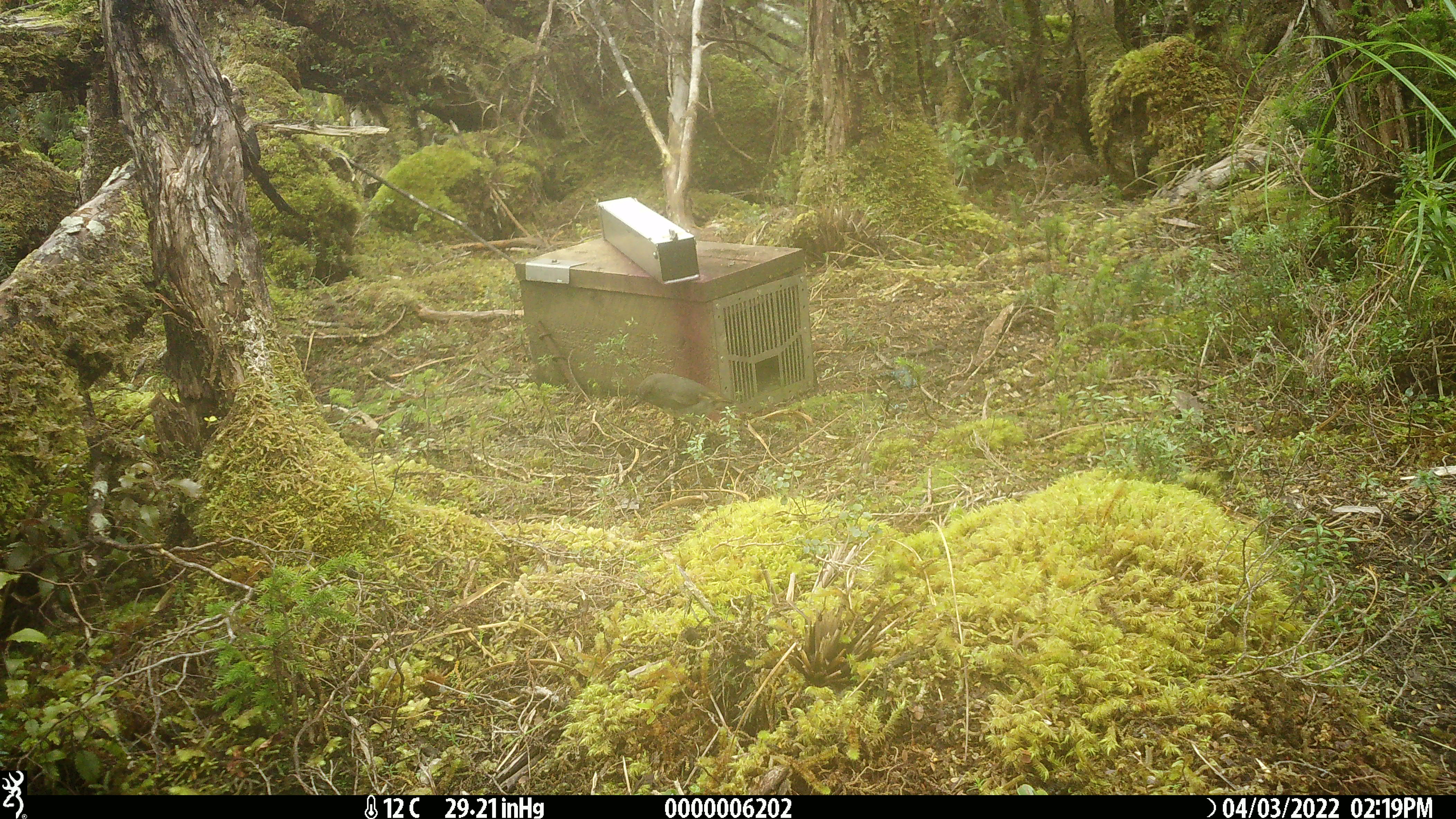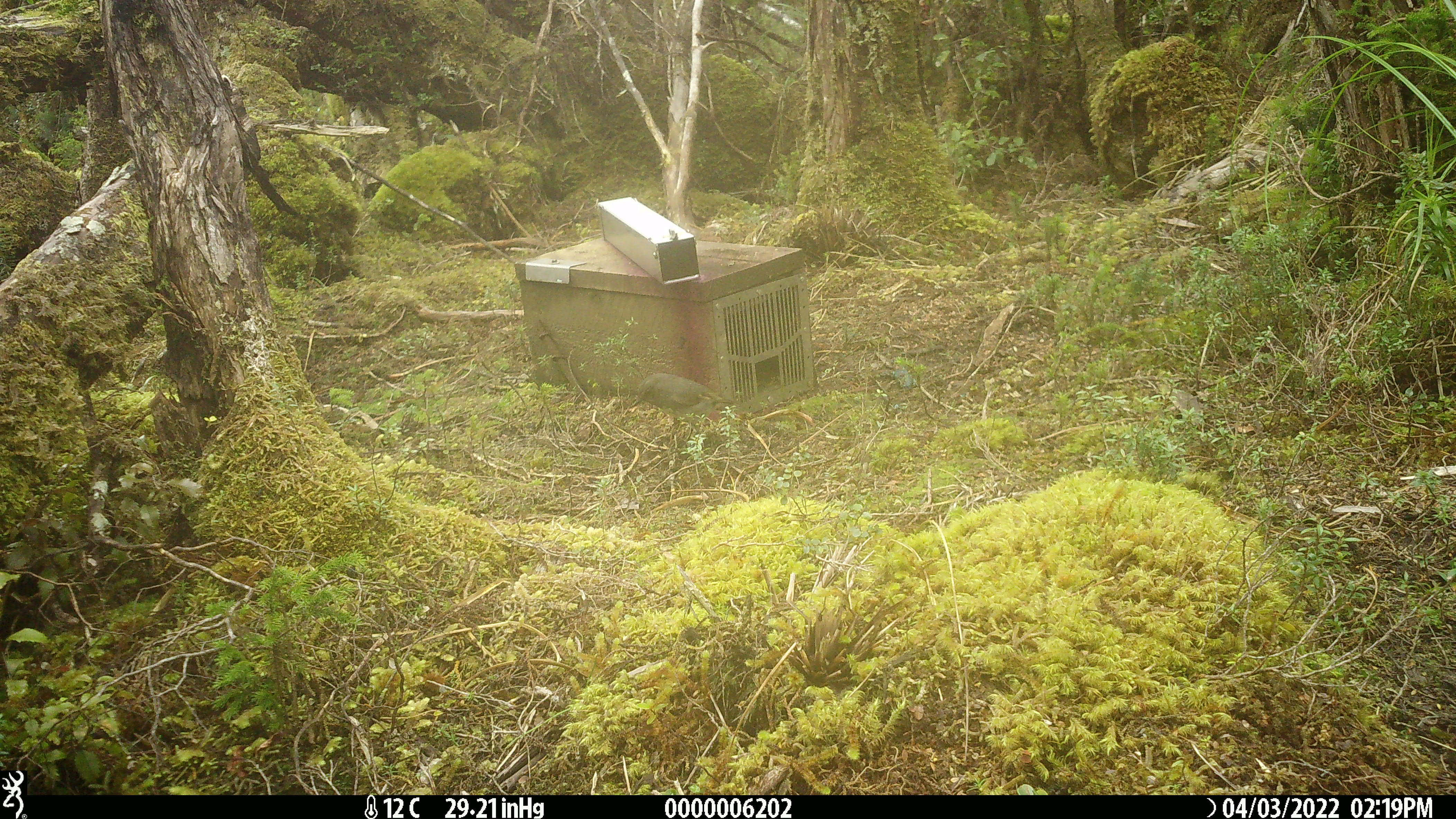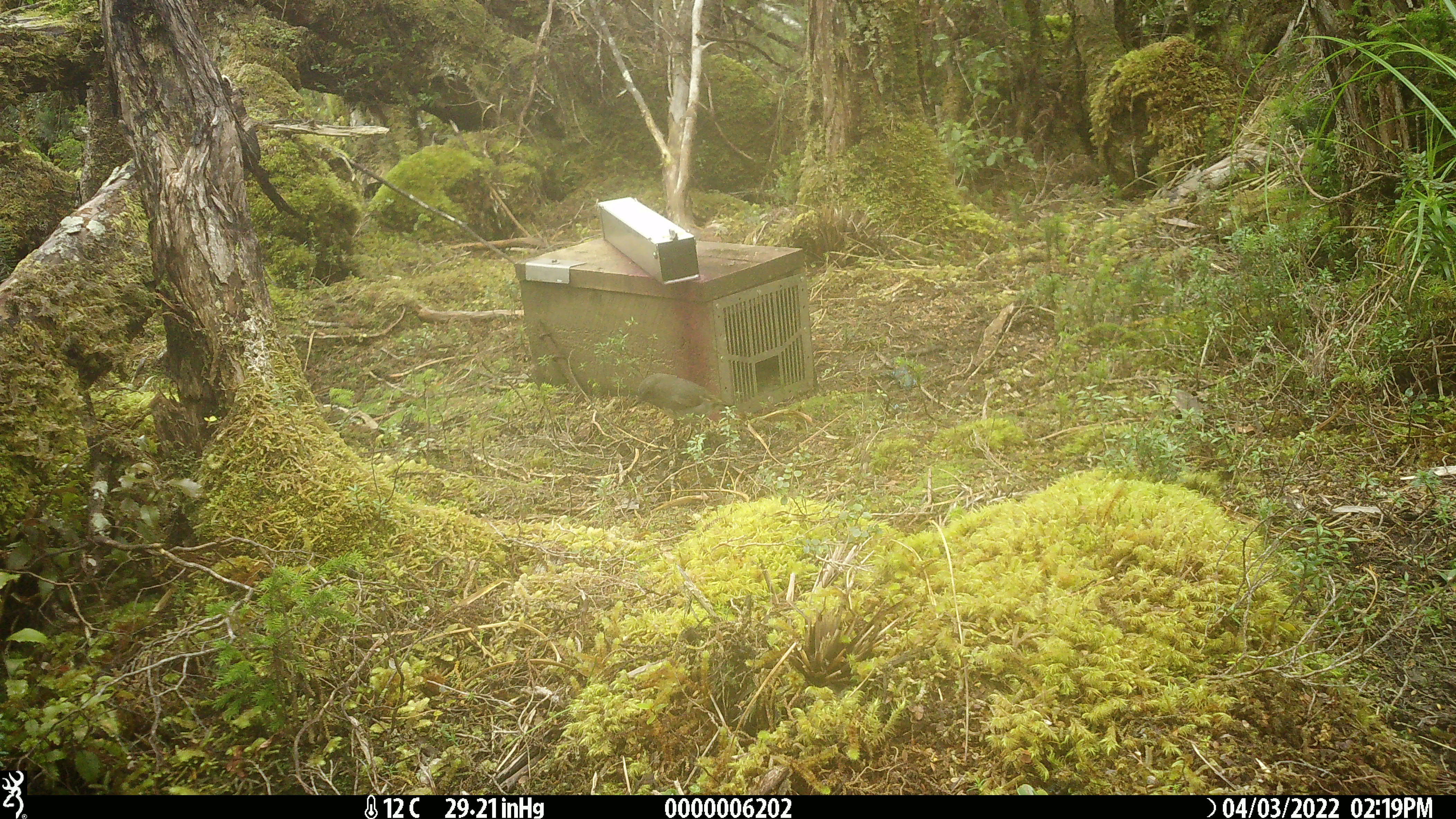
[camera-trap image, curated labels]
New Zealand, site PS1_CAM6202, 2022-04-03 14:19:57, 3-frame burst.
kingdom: Animalia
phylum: Chordata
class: Aves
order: Passeriformes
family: Petroicidae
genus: Petroica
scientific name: Petroica australis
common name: new zealand robin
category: robin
Robin (new zealand robin) (Petroica australis).